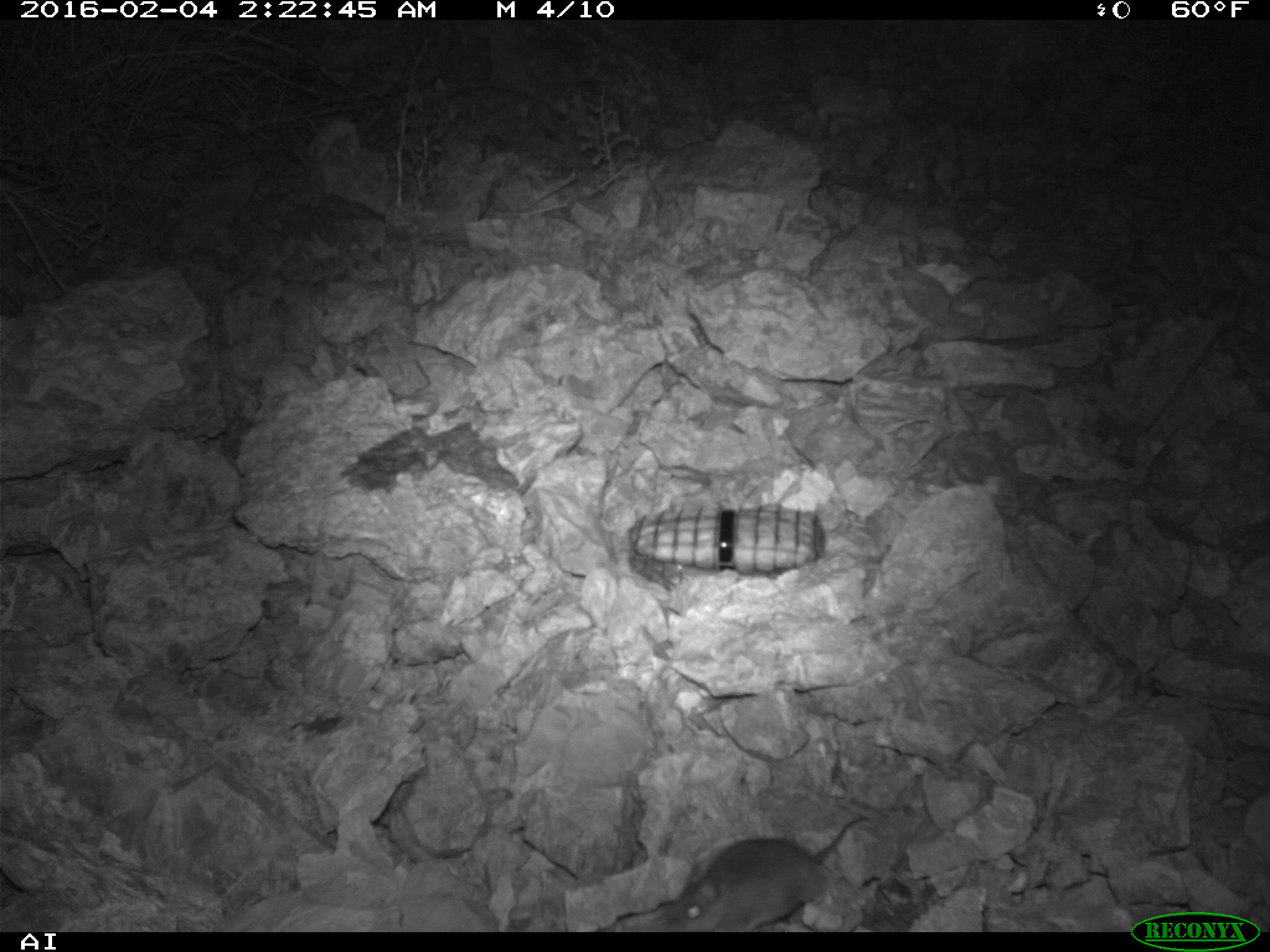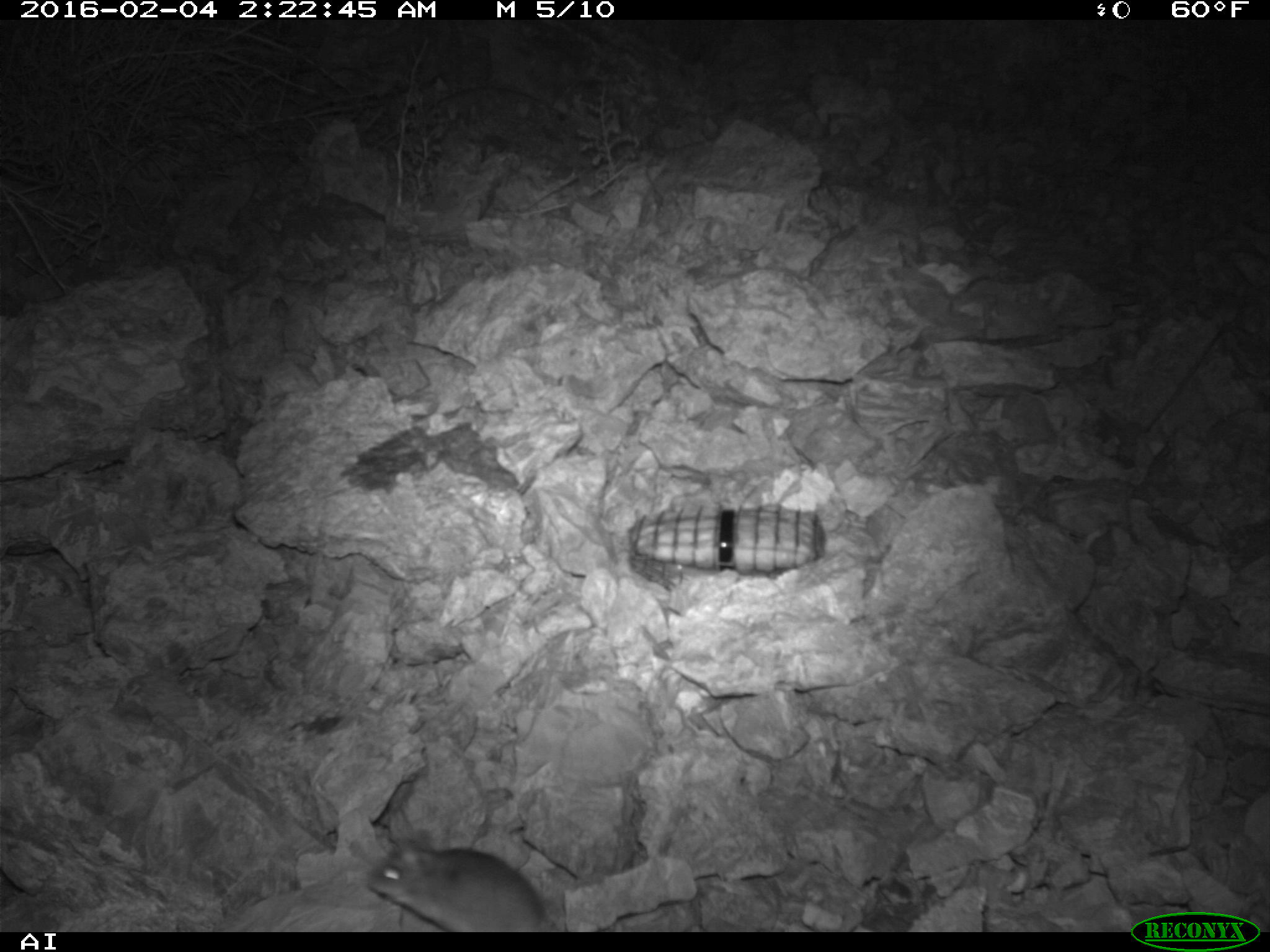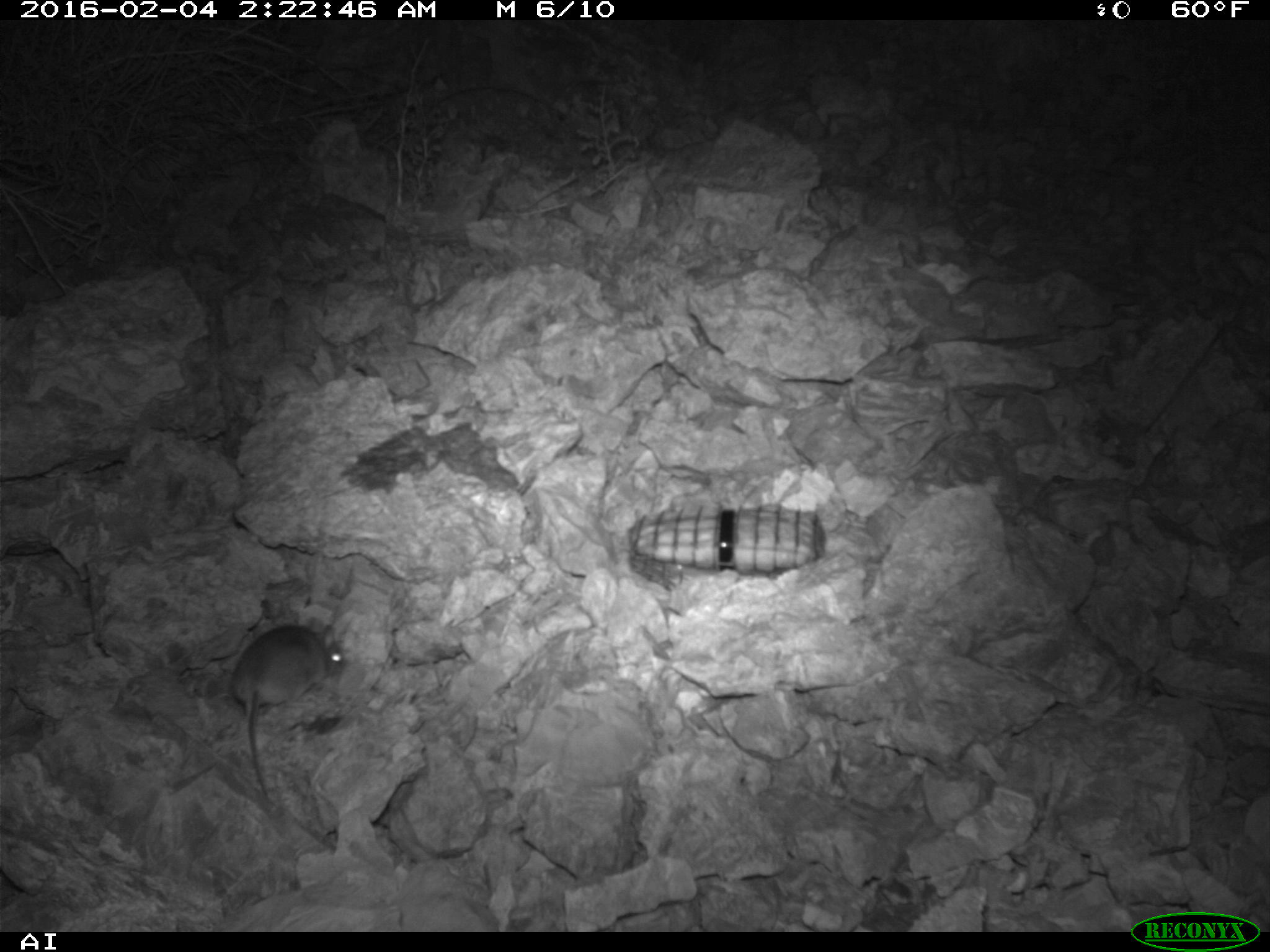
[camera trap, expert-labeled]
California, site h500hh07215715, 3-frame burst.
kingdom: Animalia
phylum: Chordata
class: Mammalia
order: Rodentia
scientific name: Rodentia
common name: rodent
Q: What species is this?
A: Rodent (Rodentia).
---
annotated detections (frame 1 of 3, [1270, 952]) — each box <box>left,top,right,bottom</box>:
rodent: <box>657,814,871,930</box>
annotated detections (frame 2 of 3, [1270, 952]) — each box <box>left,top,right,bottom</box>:
rodent: <box>368,829,546,932</box>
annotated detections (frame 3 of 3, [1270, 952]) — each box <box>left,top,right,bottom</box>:
rodent: <box>226,623,343,795</box>